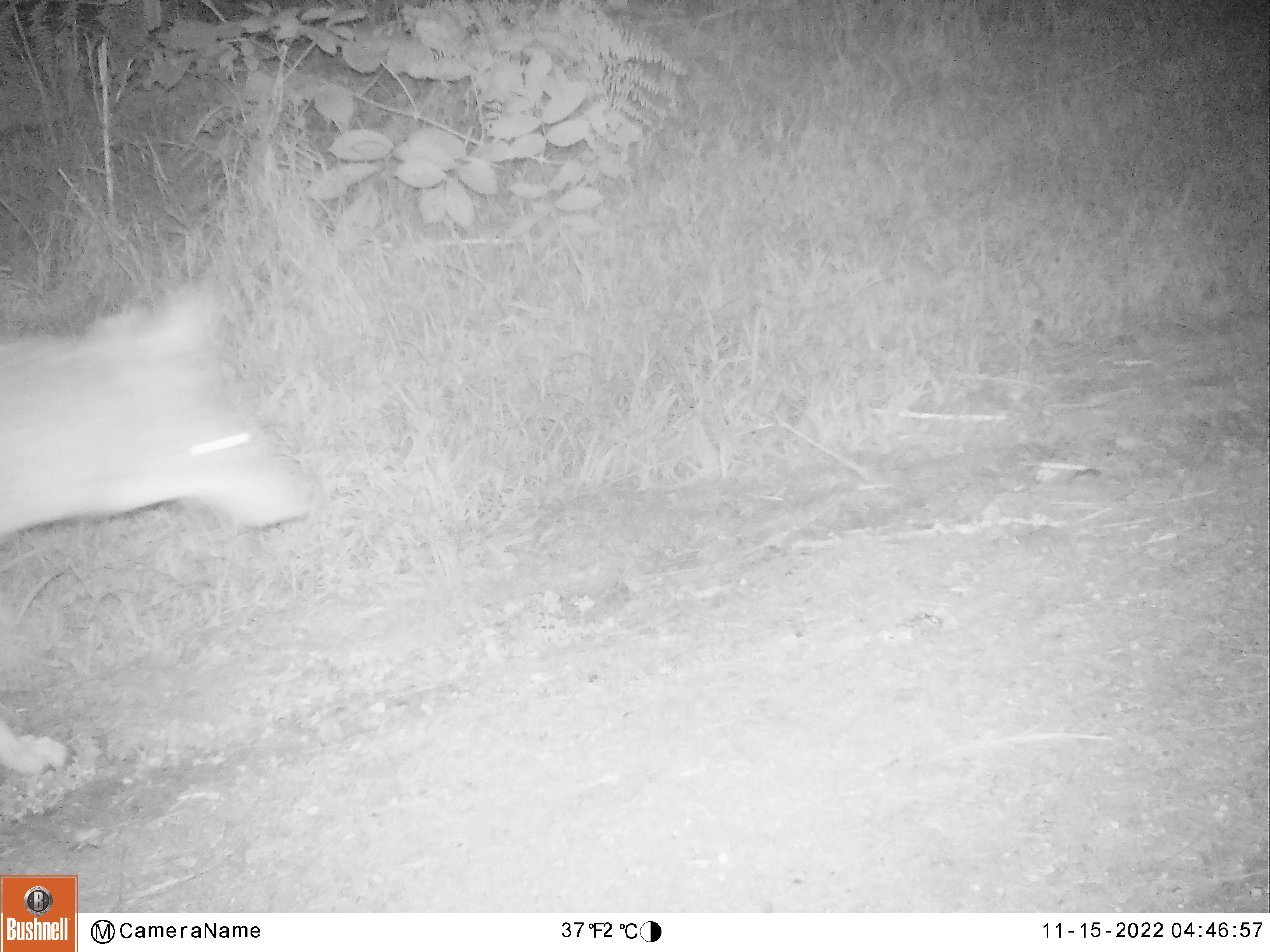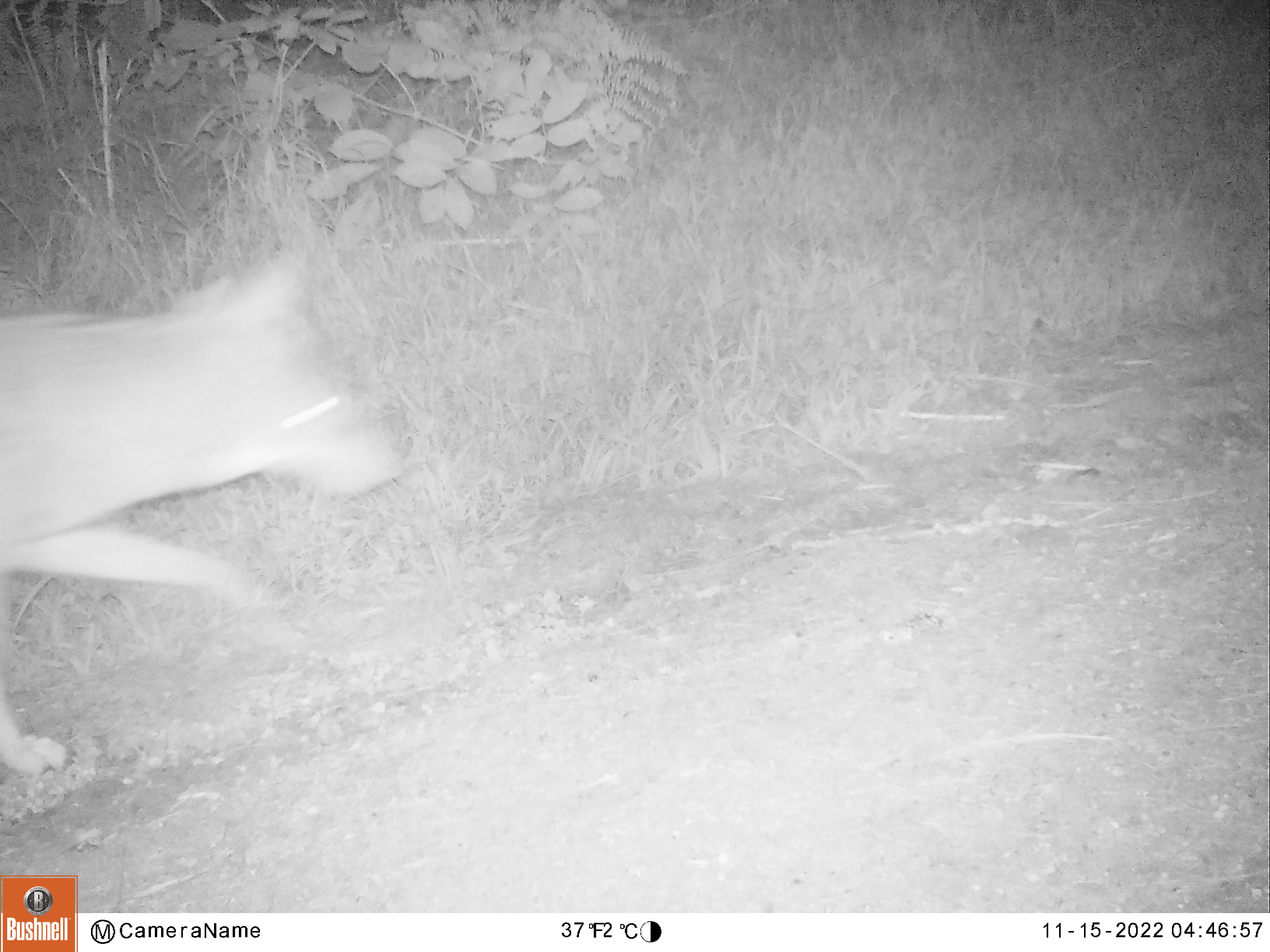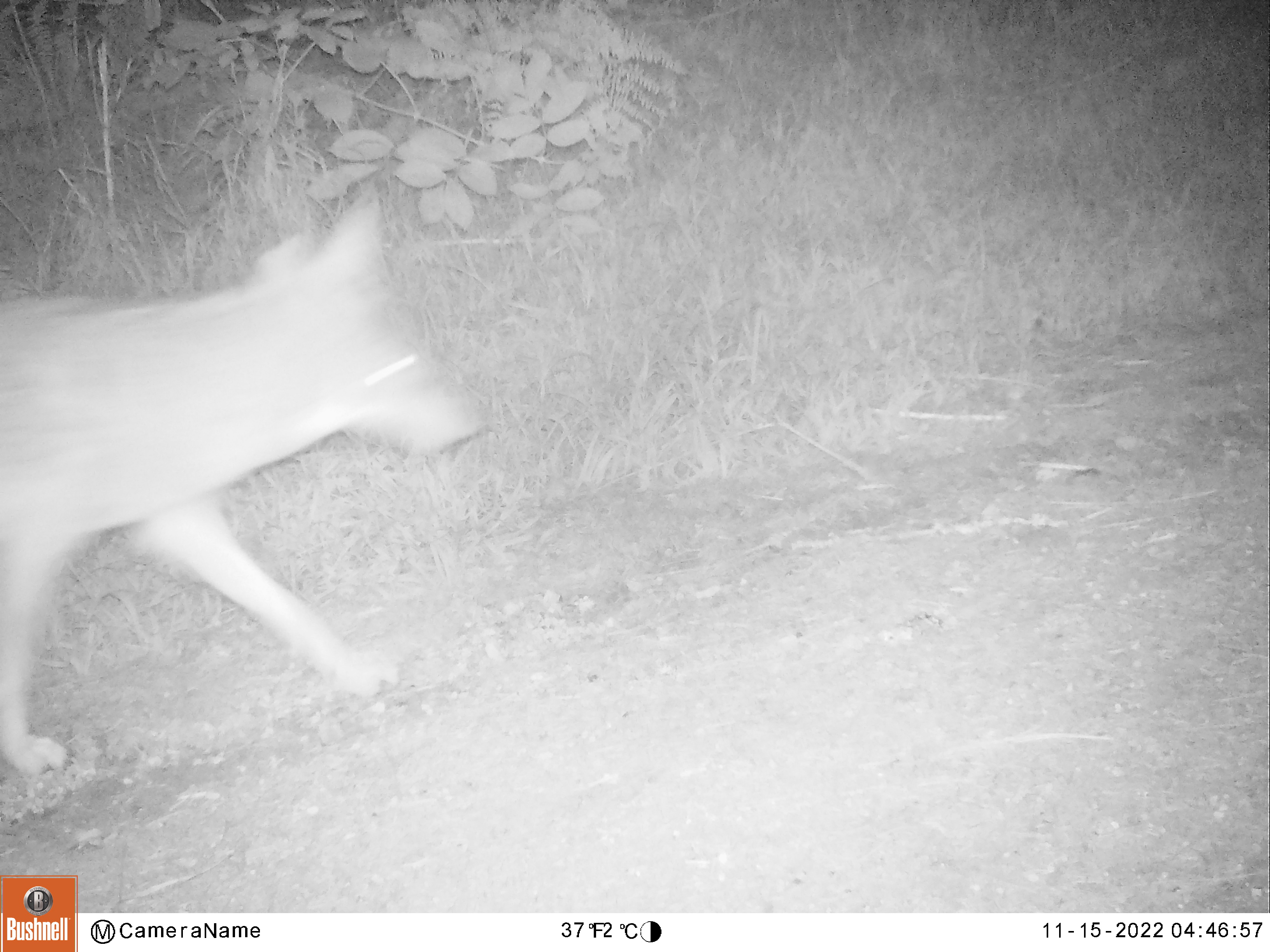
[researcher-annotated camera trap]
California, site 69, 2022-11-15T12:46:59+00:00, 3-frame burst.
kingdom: Animalia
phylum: Chordata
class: Mammalia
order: Carnivora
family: Canidae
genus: Canis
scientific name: Canis latrans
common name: coyote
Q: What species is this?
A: Coyote (Canis latrans).